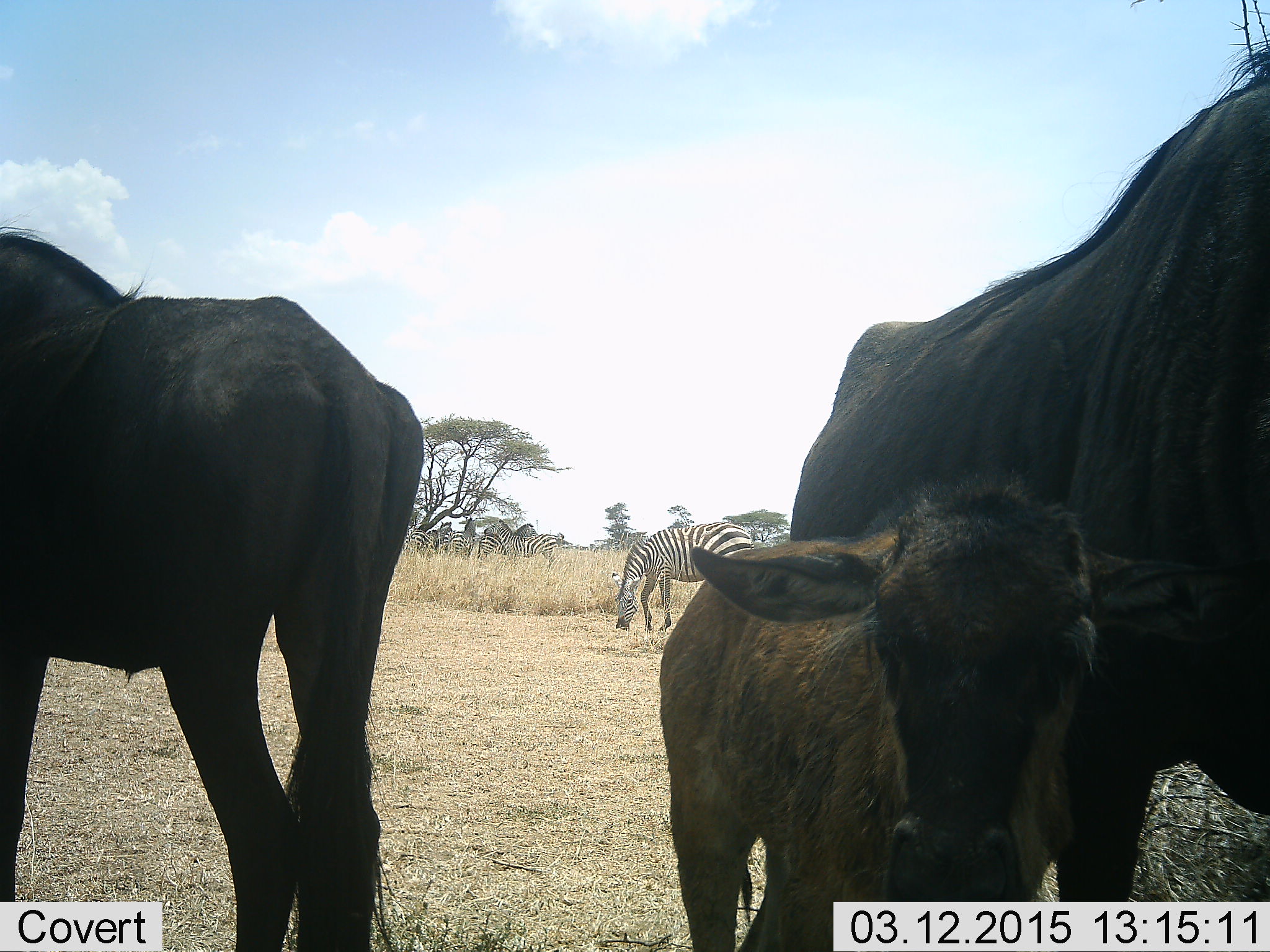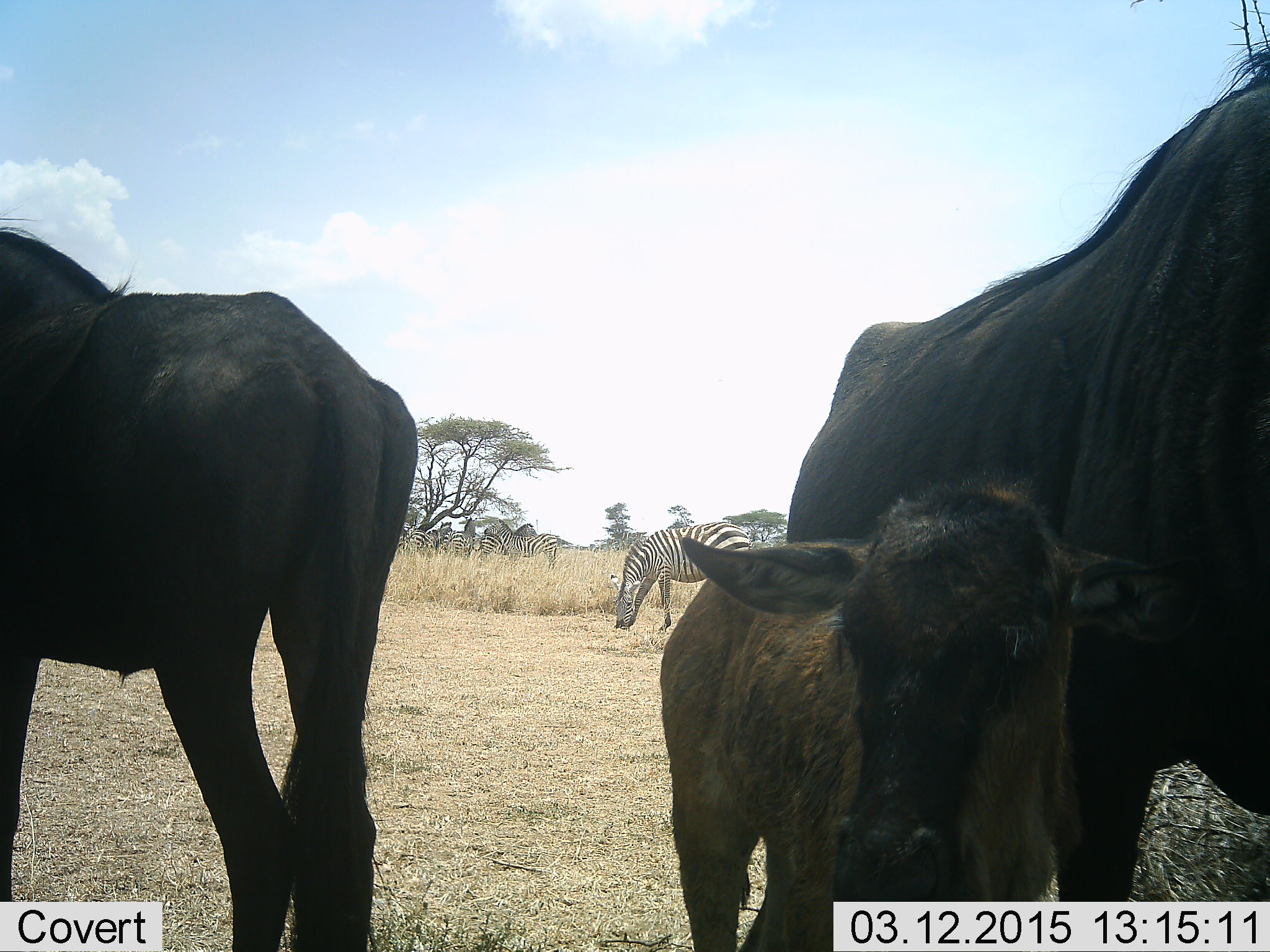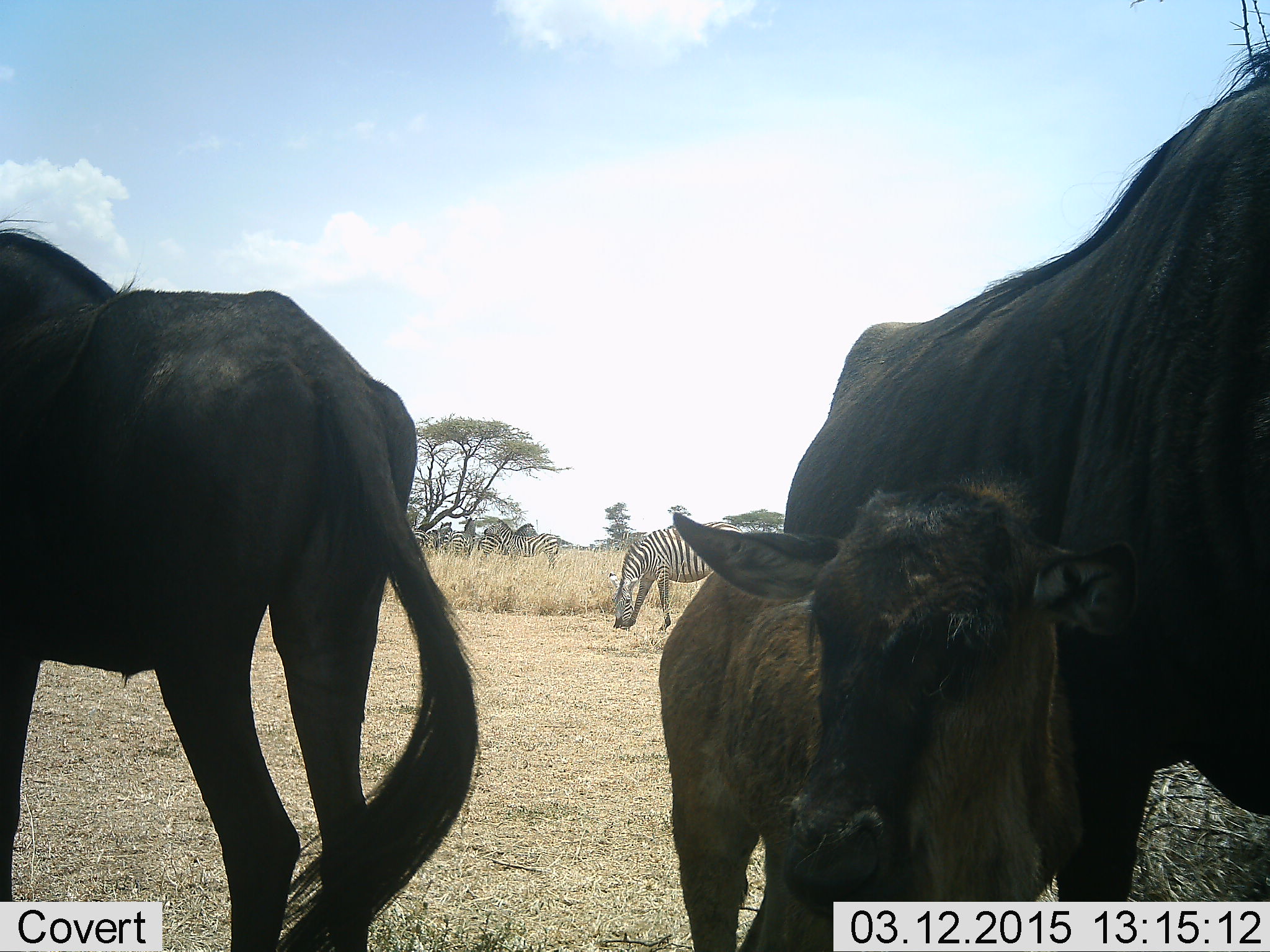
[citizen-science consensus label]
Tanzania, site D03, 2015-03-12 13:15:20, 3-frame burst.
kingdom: Animalia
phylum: Chordata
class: Mammalia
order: Artiodactyla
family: Bovidae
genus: Connochaetes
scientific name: Connochaetes taurinus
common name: blue wildebeest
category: wildebeest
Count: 3.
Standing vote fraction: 100%.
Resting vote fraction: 0%.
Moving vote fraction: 0%.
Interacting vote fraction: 0%.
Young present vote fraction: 100%.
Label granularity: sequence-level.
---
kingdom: Animalia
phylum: Chordata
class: Mammalia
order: Perissodactyla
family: Equidae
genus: Equus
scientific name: Equus quagga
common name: plains zebra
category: zebra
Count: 5.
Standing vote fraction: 70%.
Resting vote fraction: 0%.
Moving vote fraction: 0%.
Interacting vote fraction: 20%.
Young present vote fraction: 0%.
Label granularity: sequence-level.